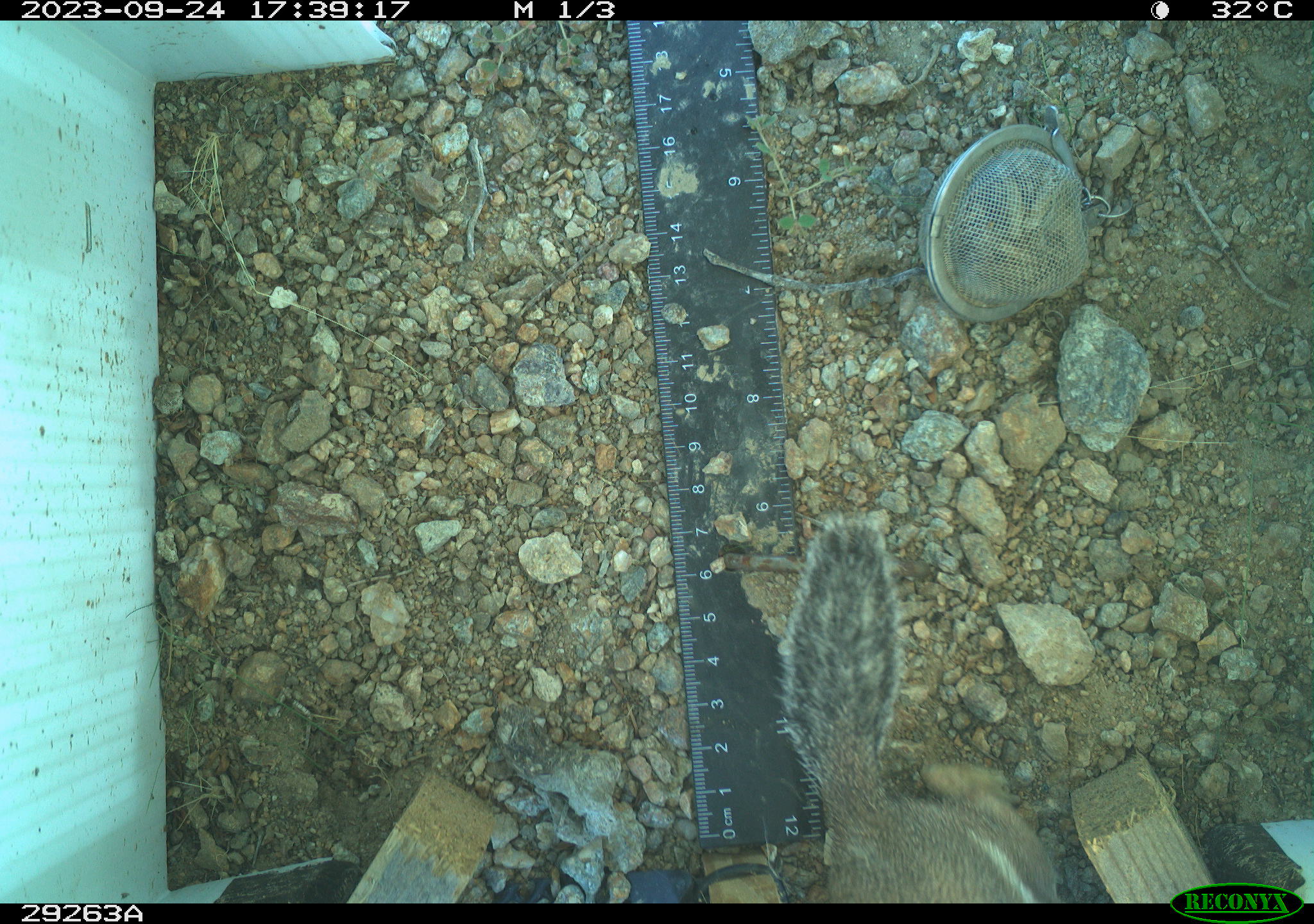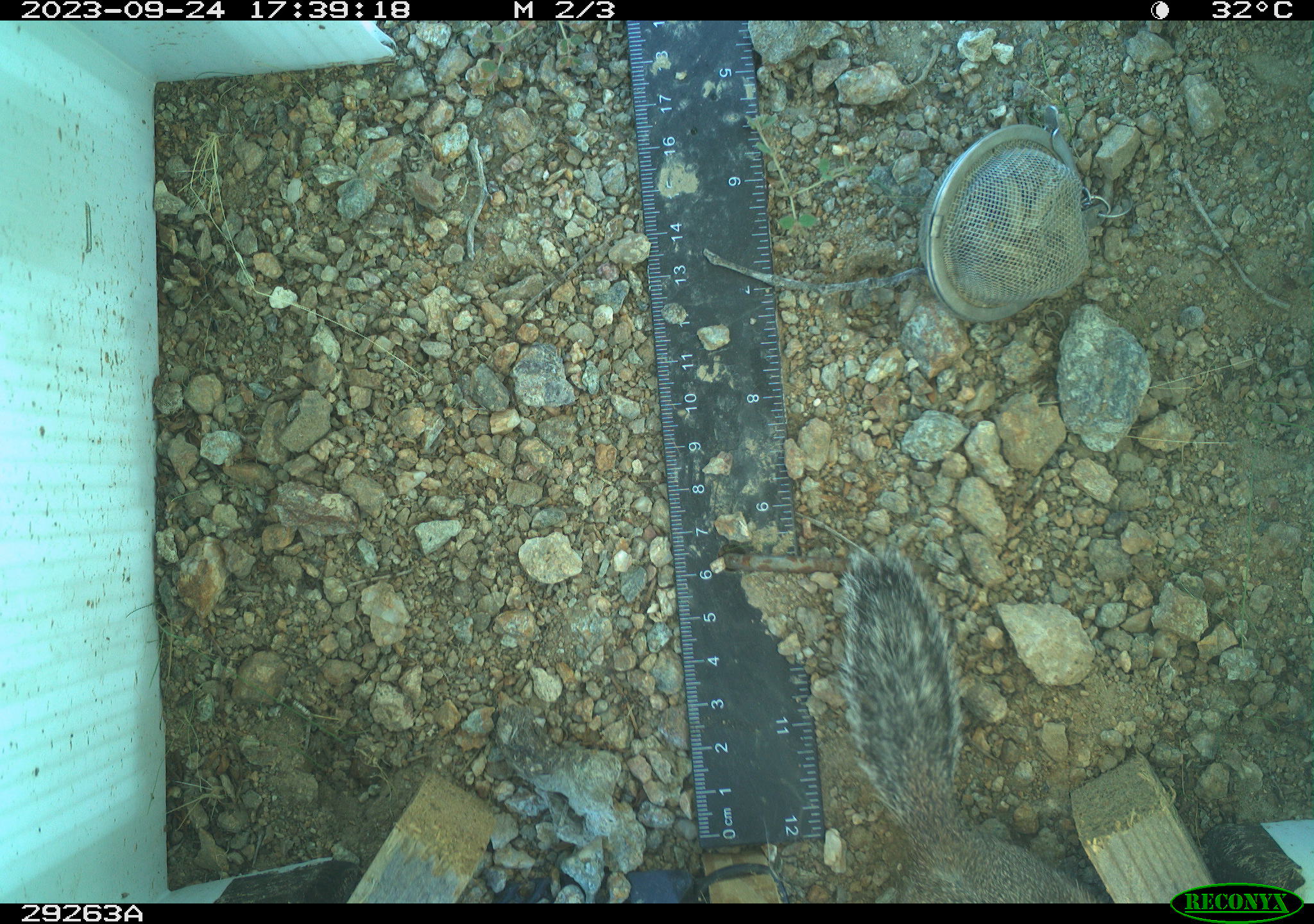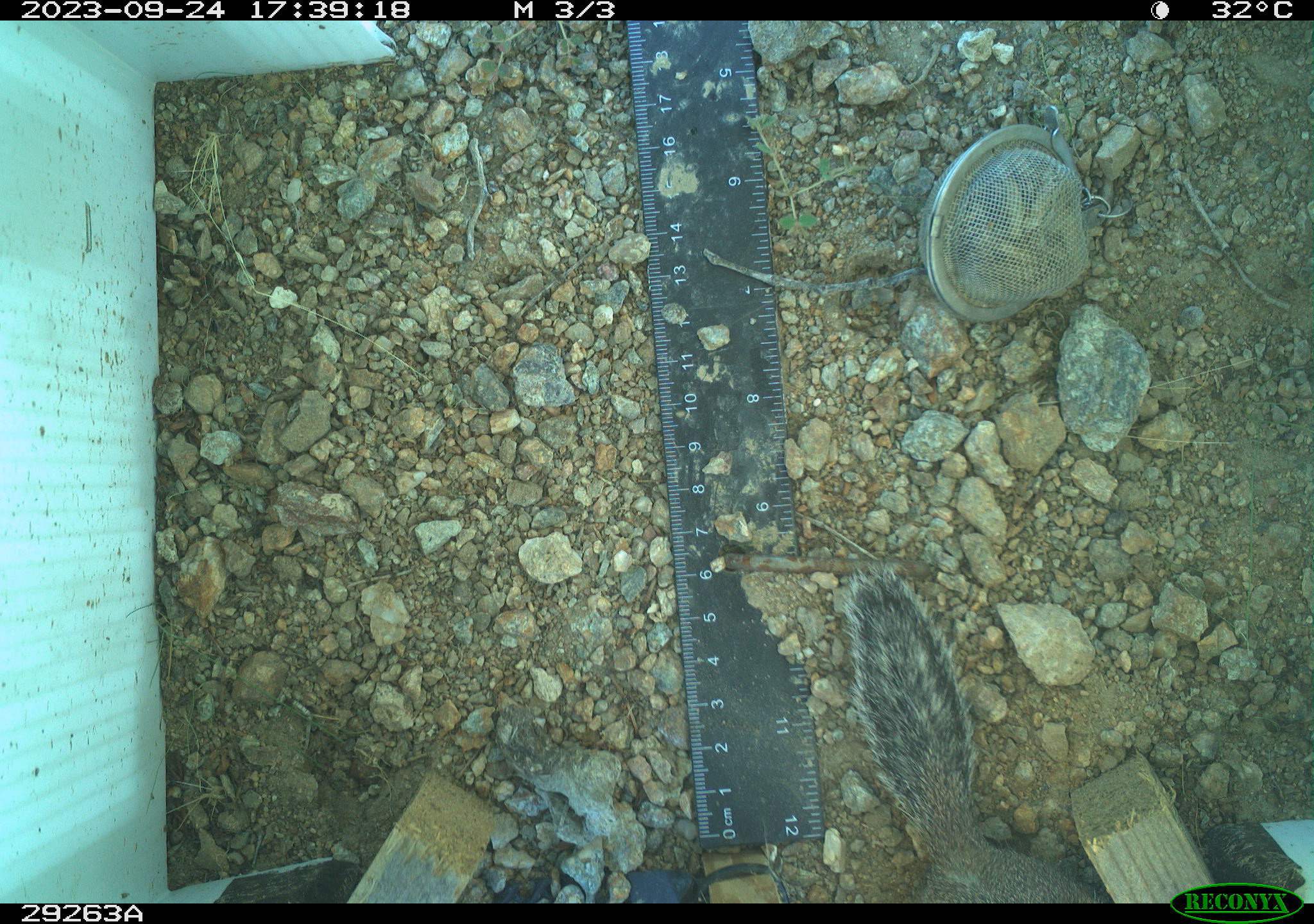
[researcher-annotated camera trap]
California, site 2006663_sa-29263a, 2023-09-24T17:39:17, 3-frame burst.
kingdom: Animalia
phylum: Chordata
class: Mammalia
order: Rodentia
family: Sciuridae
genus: Ammospermophilus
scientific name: Ammospermophilus leucurus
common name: white-tailed antelope squirrel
White-tailed antelope squirrel (Ammospermophilus leucurus).